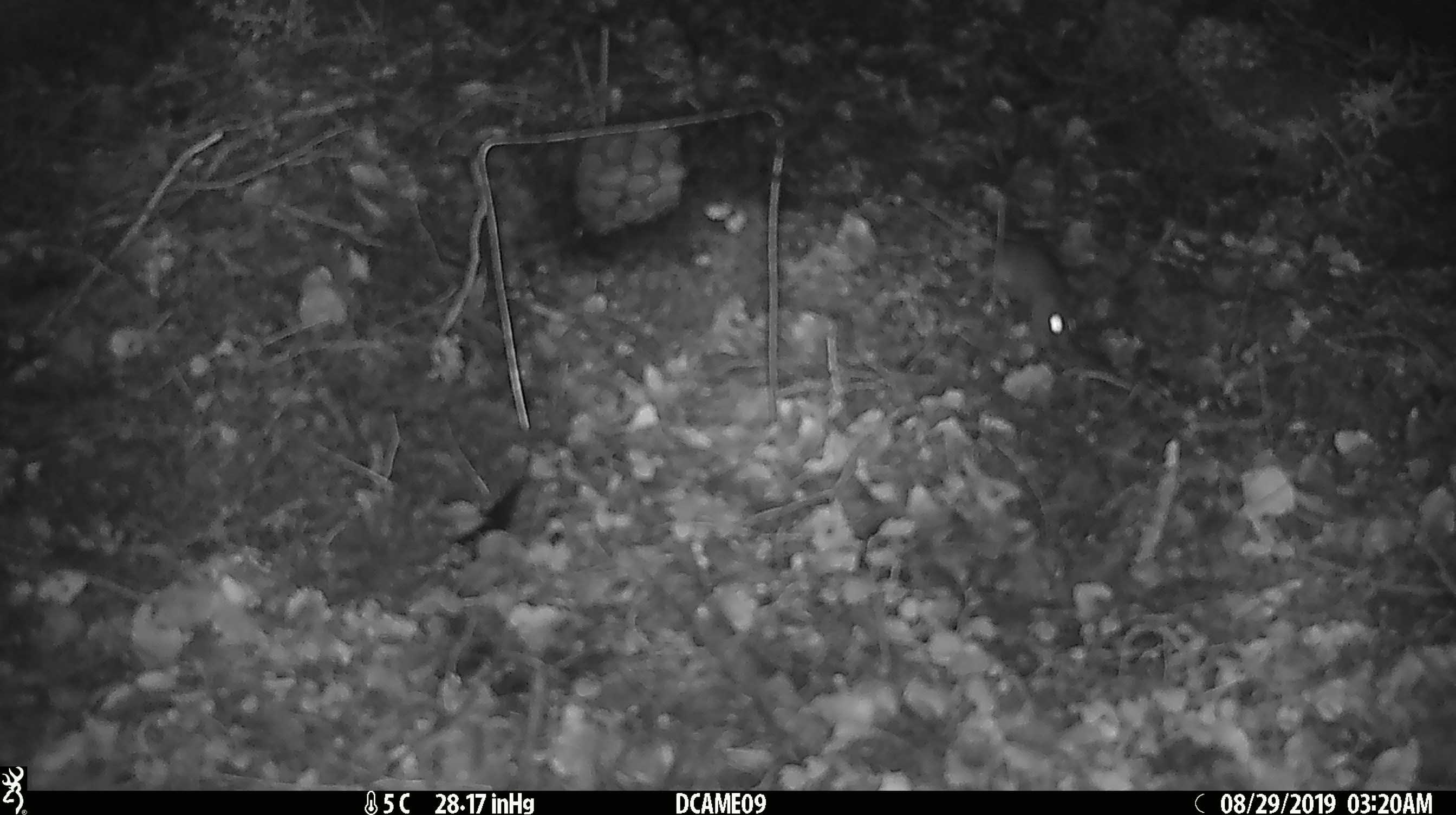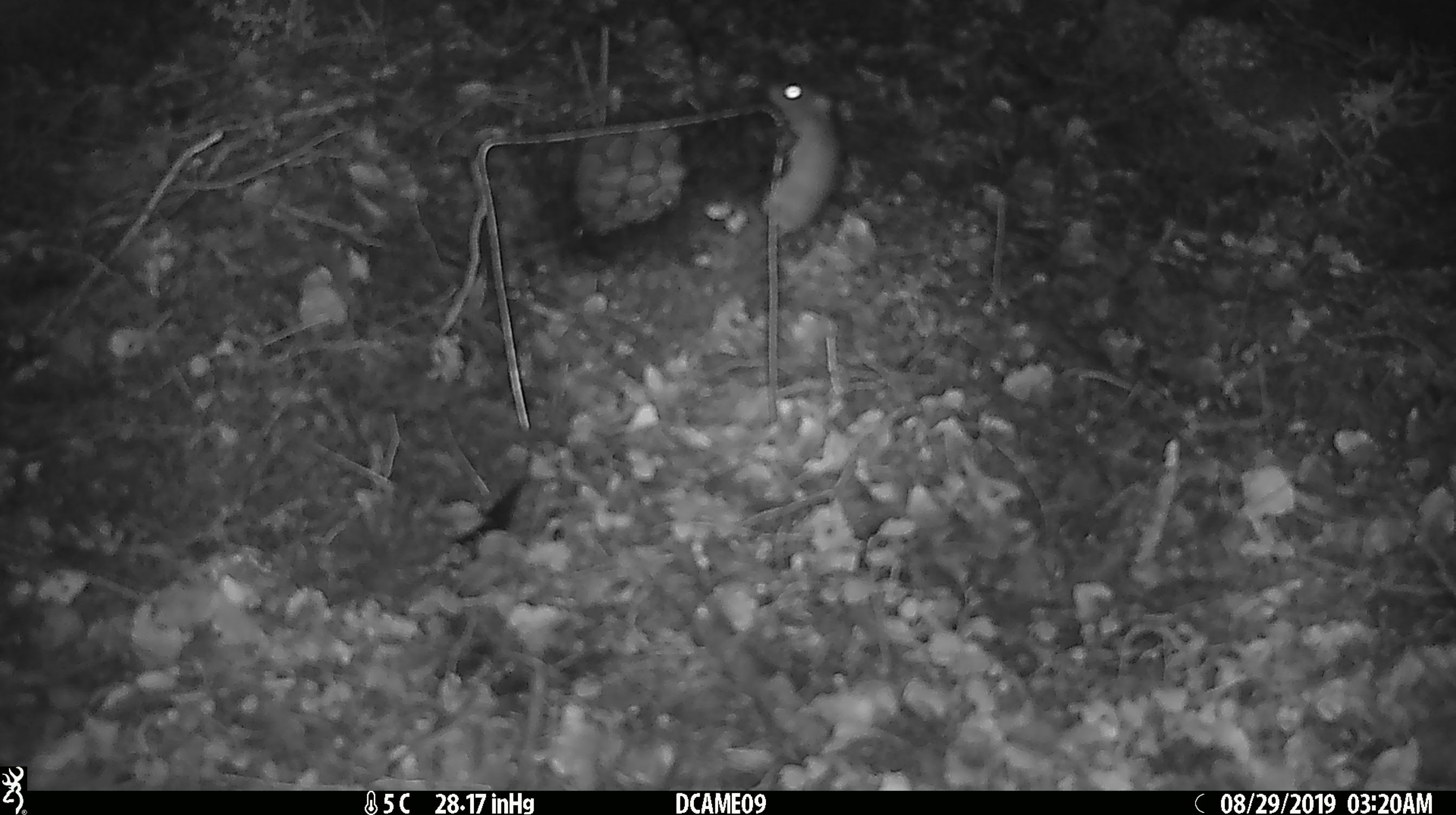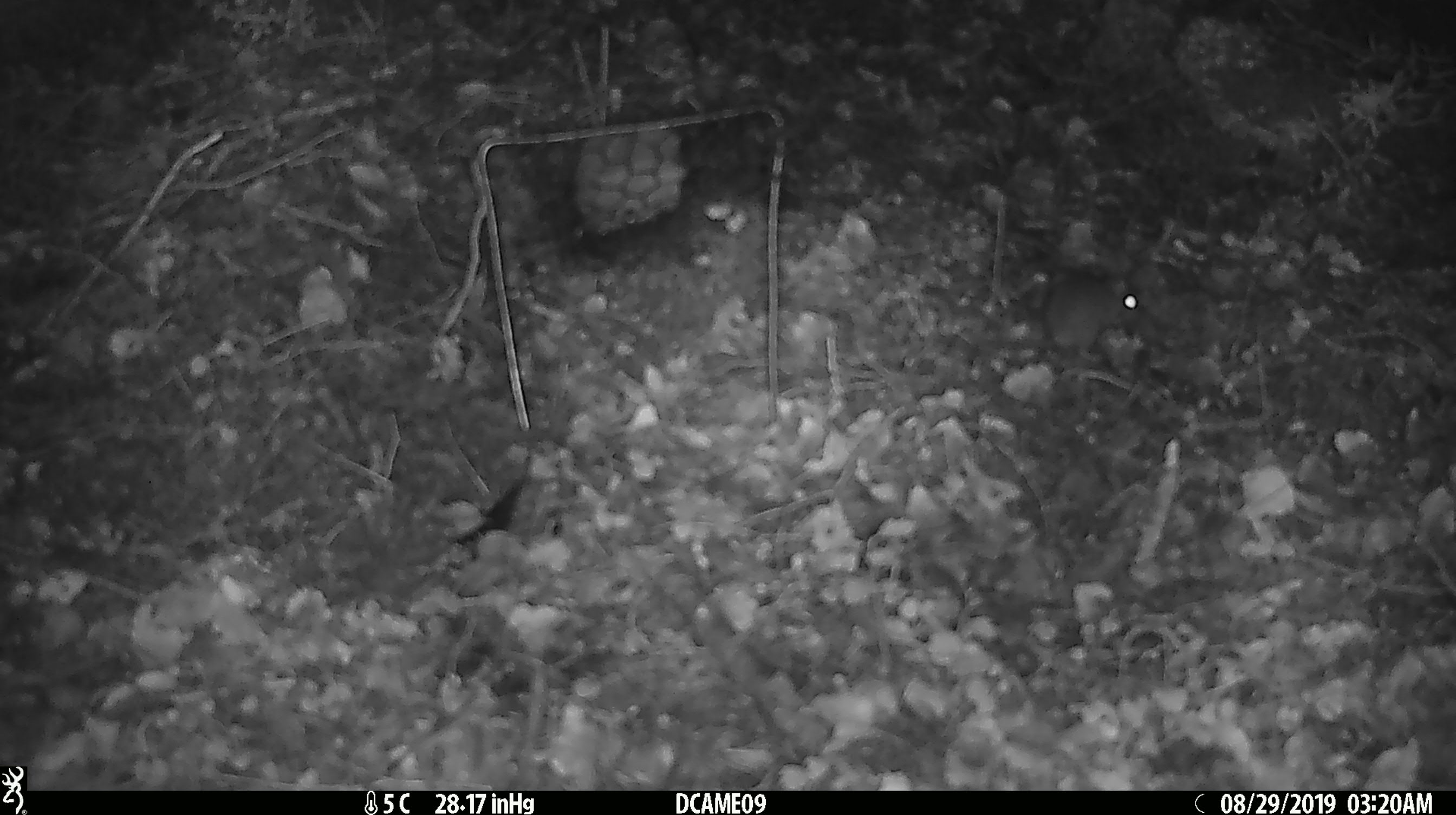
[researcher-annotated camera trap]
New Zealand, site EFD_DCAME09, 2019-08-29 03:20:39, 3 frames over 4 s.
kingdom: Animalia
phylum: Chordata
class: Mammalia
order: Rodentia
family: Muridae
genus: Mus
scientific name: Mus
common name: mouse